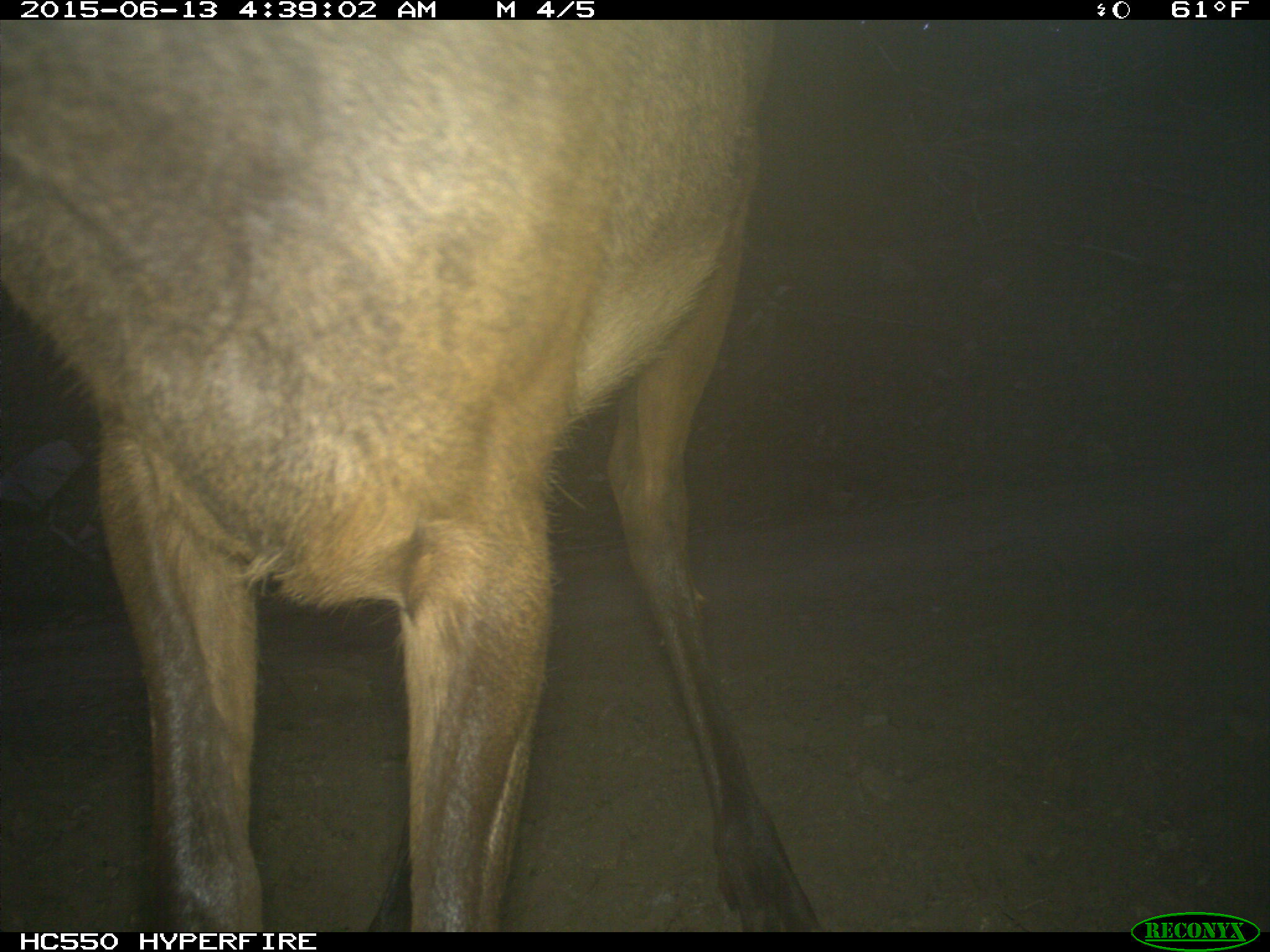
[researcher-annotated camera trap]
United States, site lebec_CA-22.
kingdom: Animalia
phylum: Chordata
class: Mammalia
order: Artiodactyla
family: Cervidae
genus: Cervus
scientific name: Cervus canadensis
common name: elk